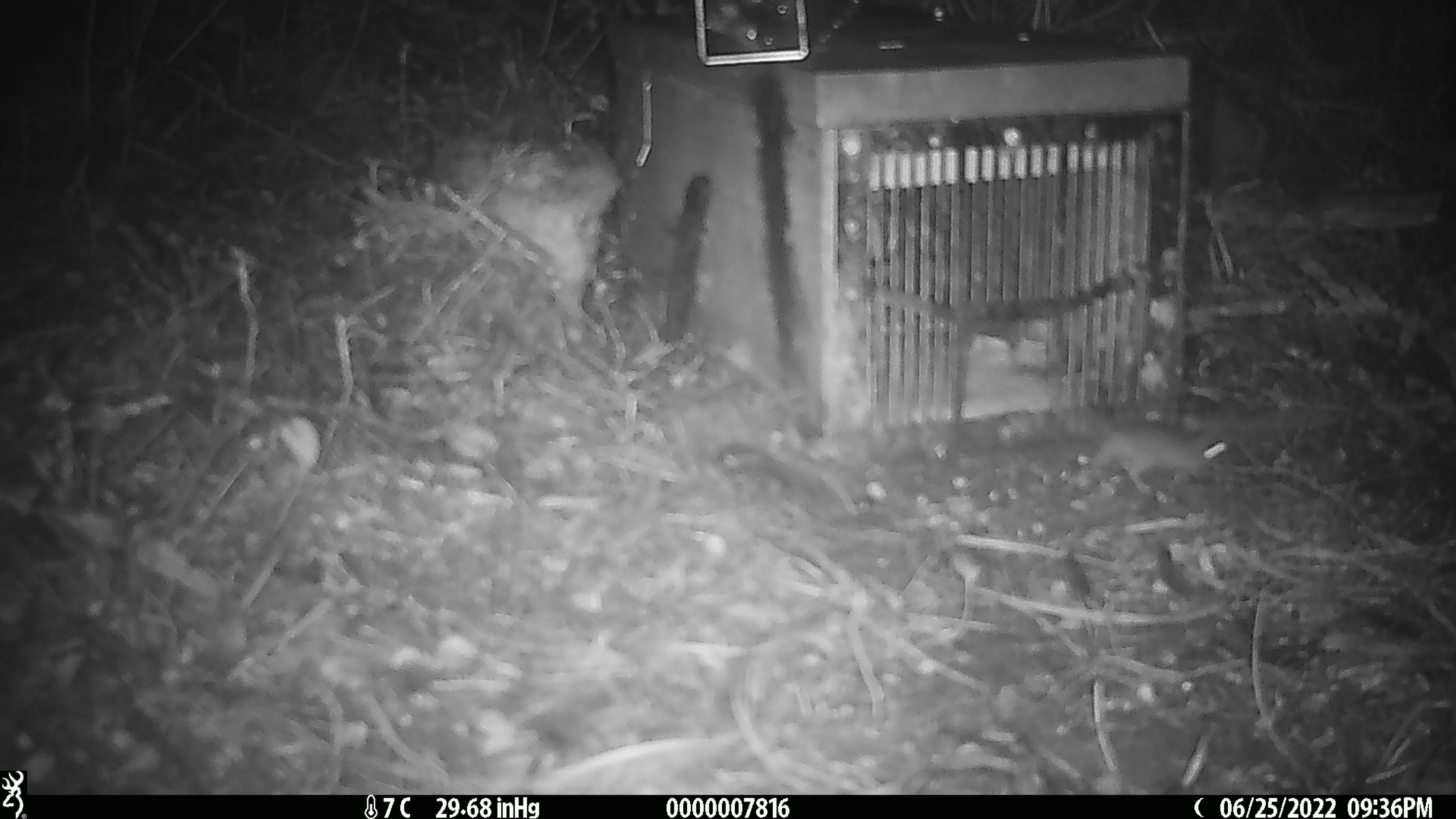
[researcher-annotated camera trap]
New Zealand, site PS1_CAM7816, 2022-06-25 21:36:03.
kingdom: Animalia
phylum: Chordata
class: Mammalia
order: Rodentia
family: Muridae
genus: Mus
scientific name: Mus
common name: mouse